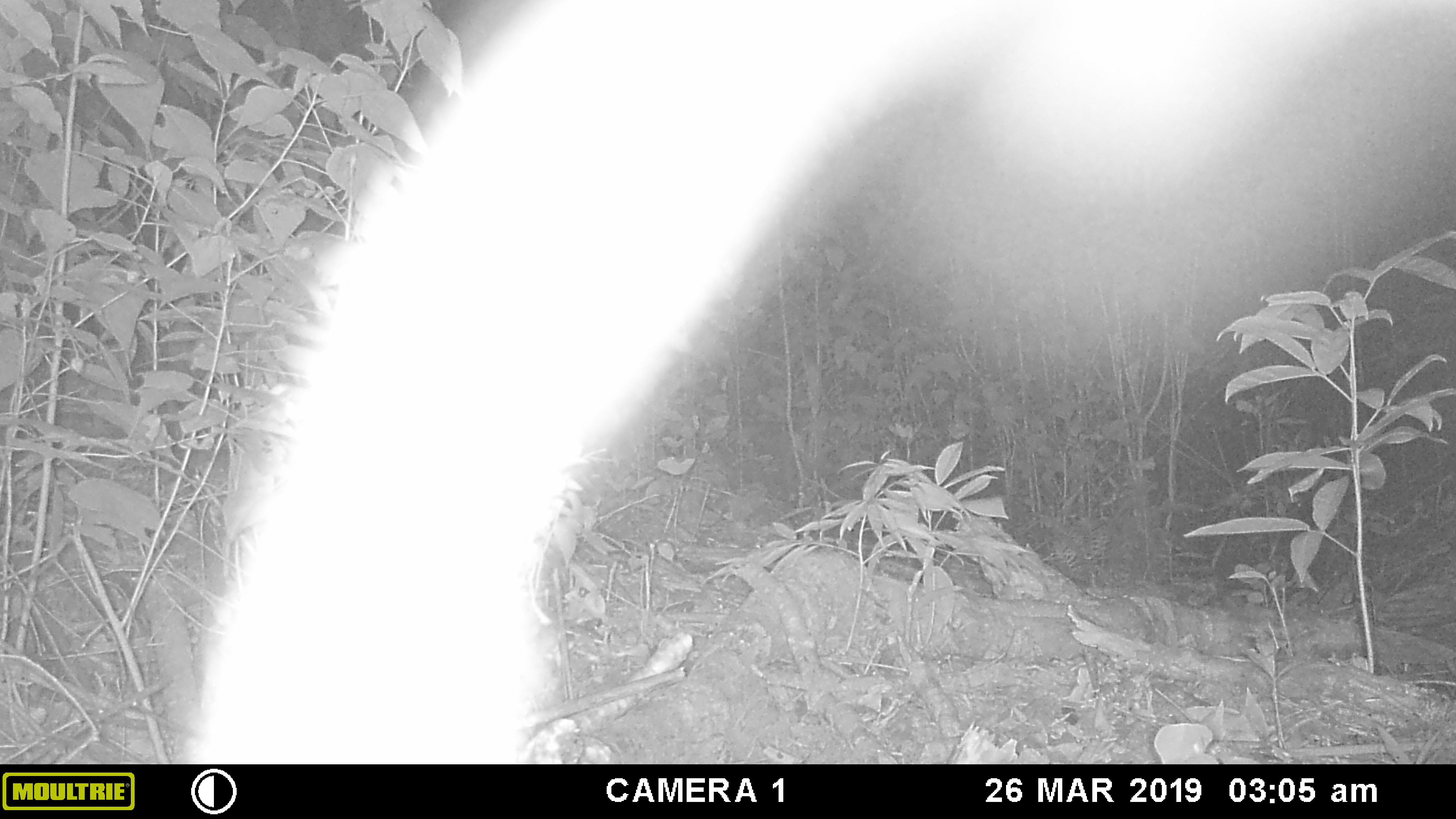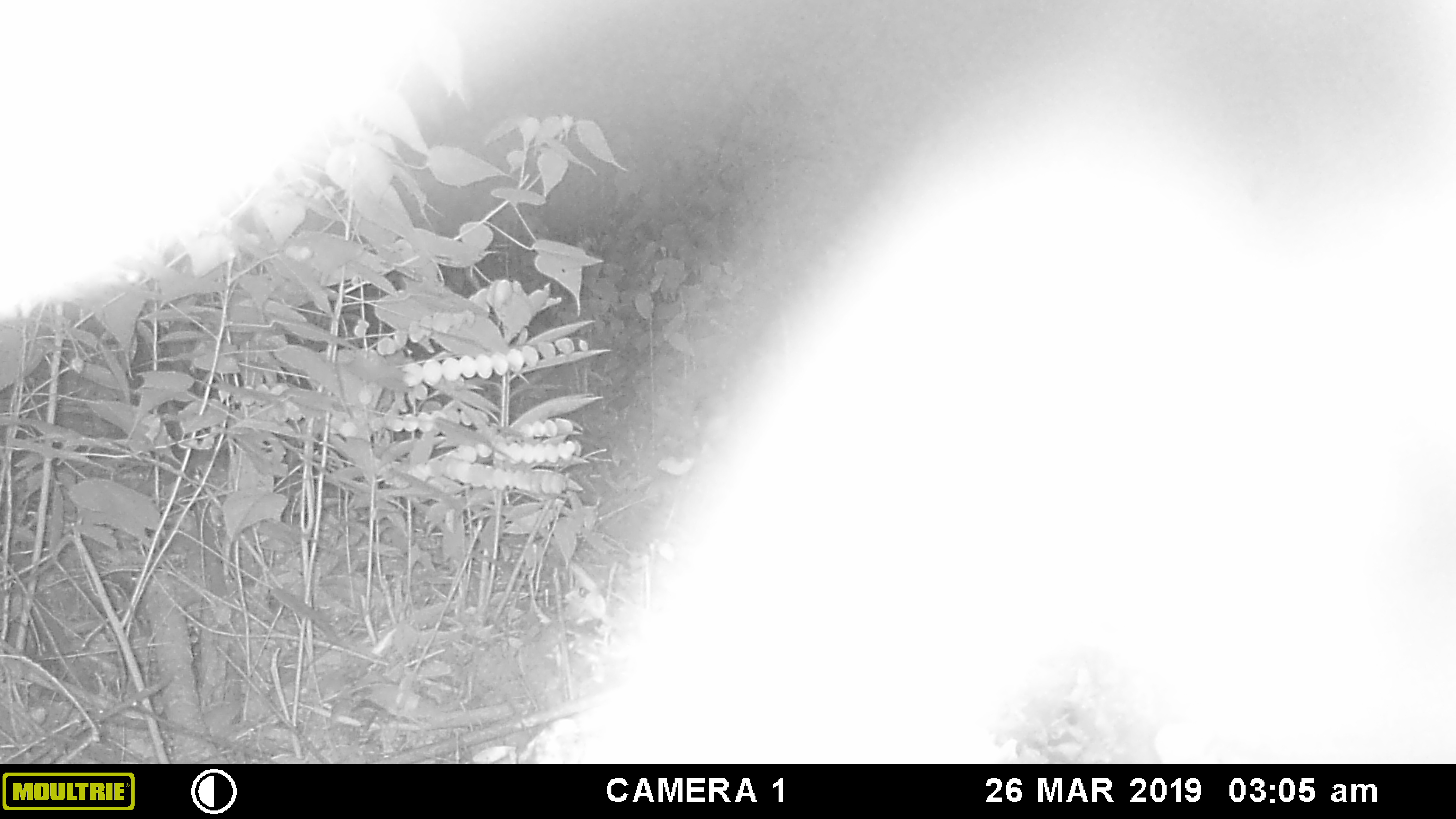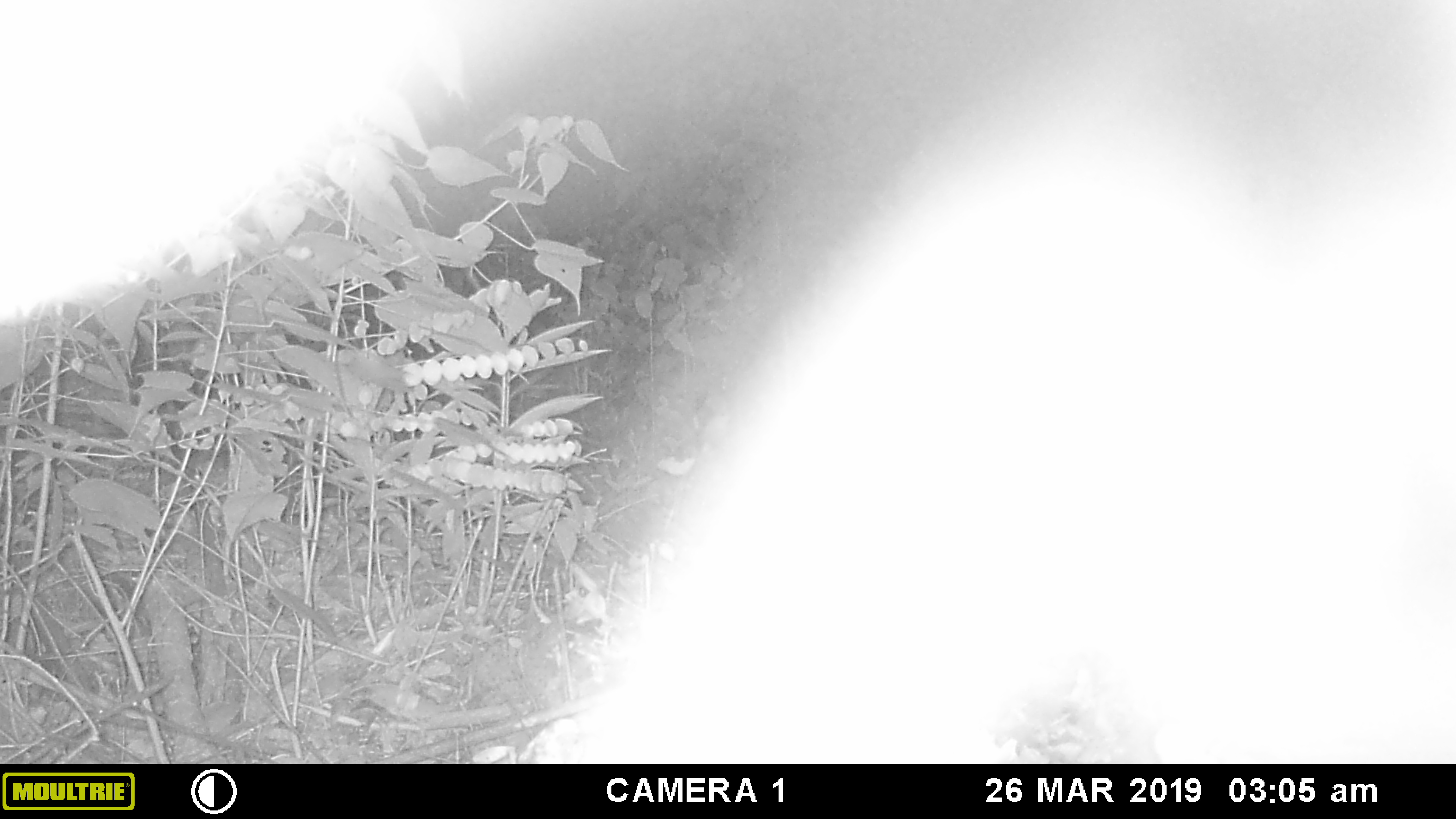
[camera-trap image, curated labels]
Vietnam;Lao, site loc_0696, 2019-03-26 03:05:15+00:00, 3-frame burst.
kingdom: Animalia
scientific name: Animalia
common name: animal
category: unidentified animal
Unidentified animal (animal) (Animalia). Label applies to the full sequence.